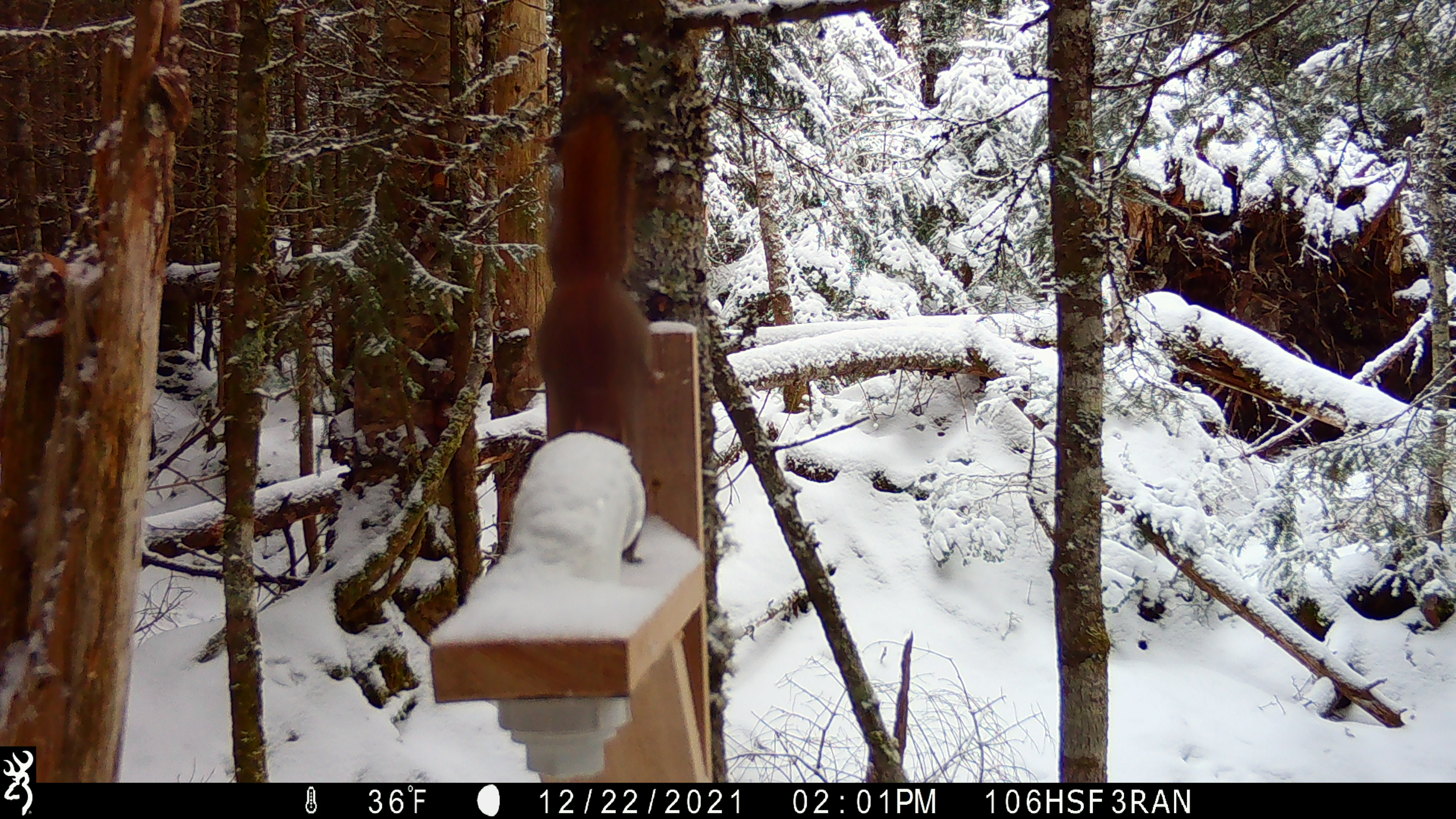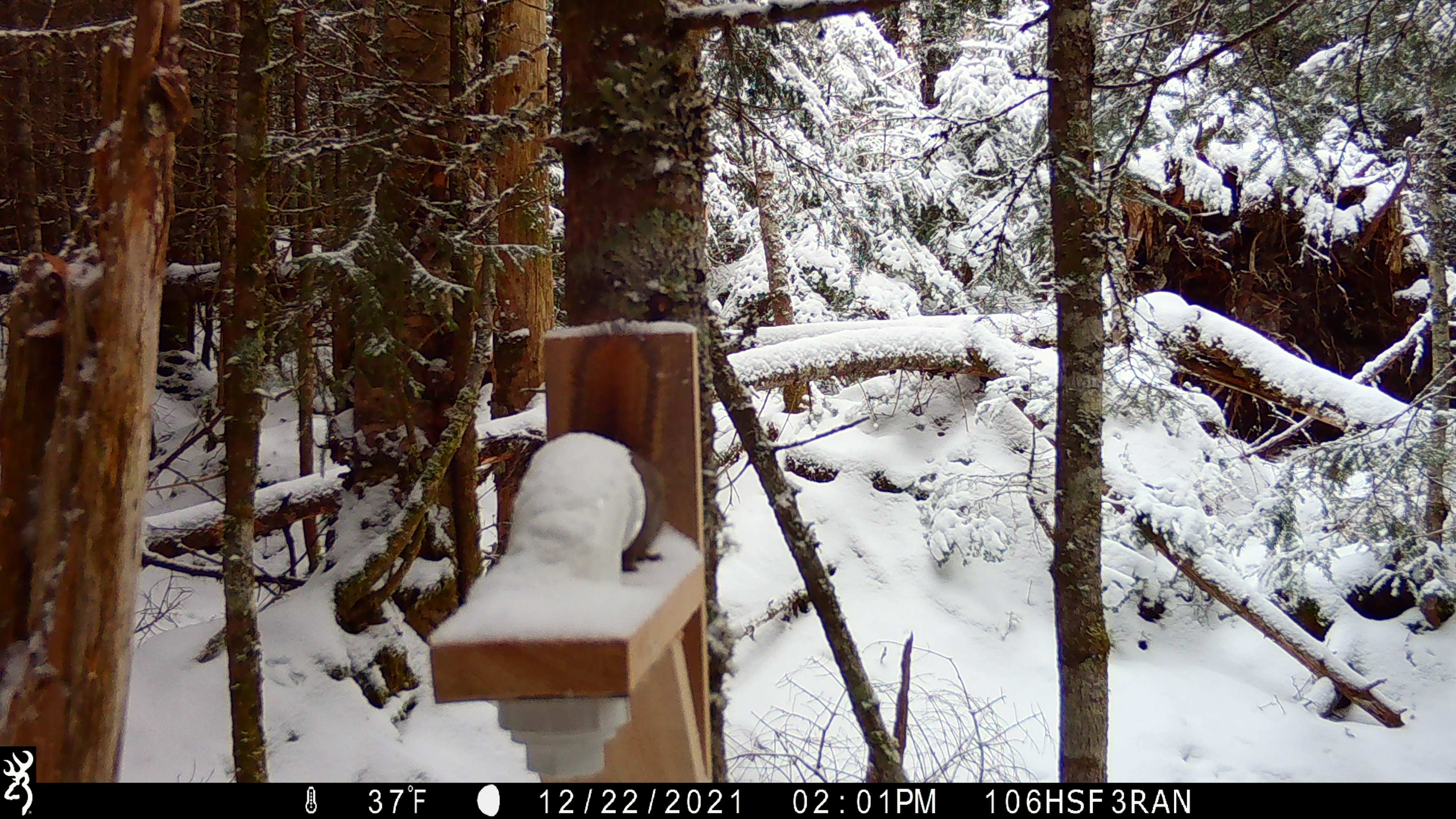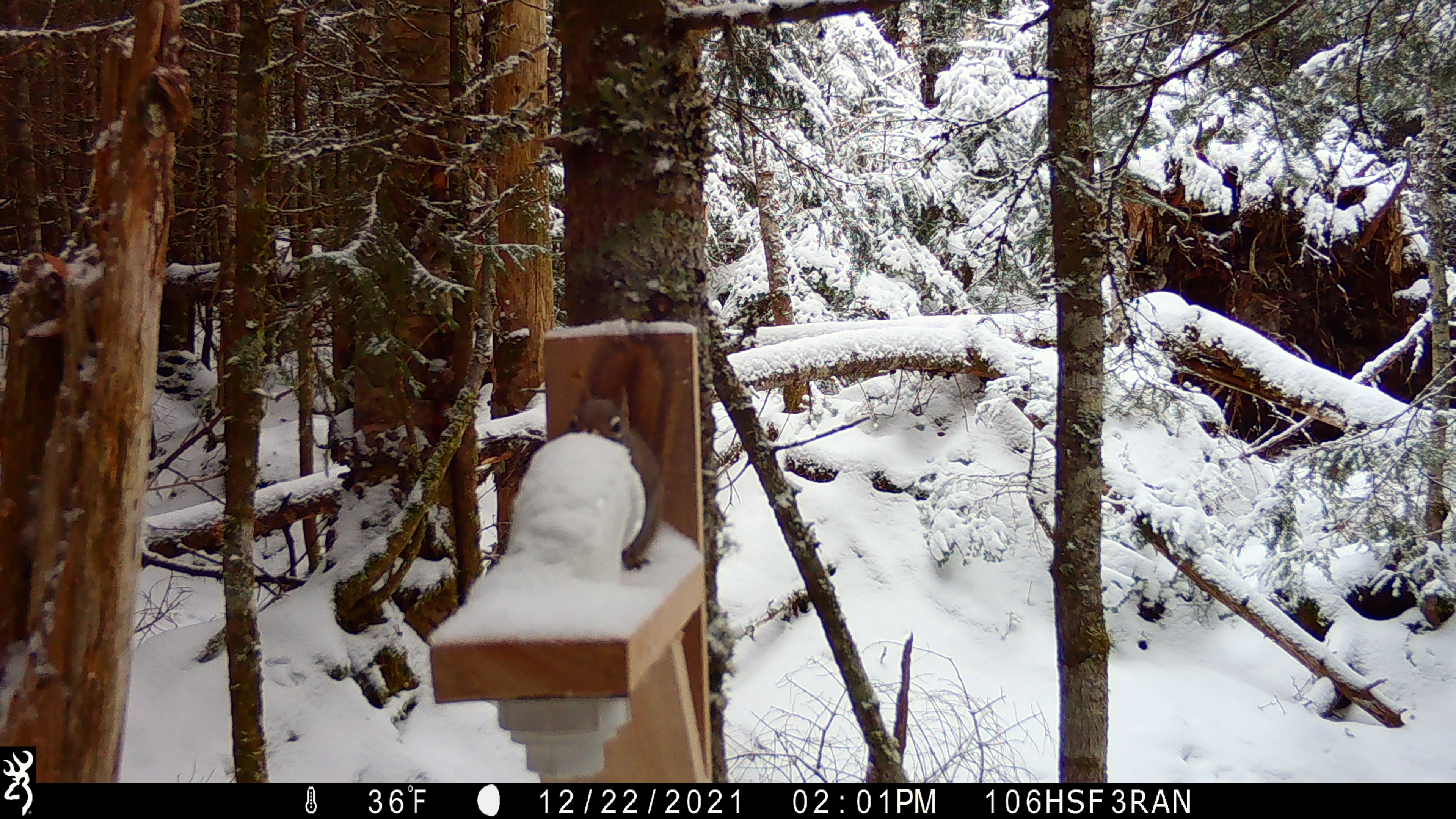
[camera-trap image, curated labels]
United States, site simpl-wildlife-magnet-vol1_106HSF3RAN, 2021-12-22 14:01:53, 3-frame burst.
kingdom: Animalia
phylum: Chordata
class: Mammalia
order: Rodentia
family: Sciuridae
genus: Tamiasciurus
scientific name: Tamiasciurus hudsonicus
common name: red squirrel